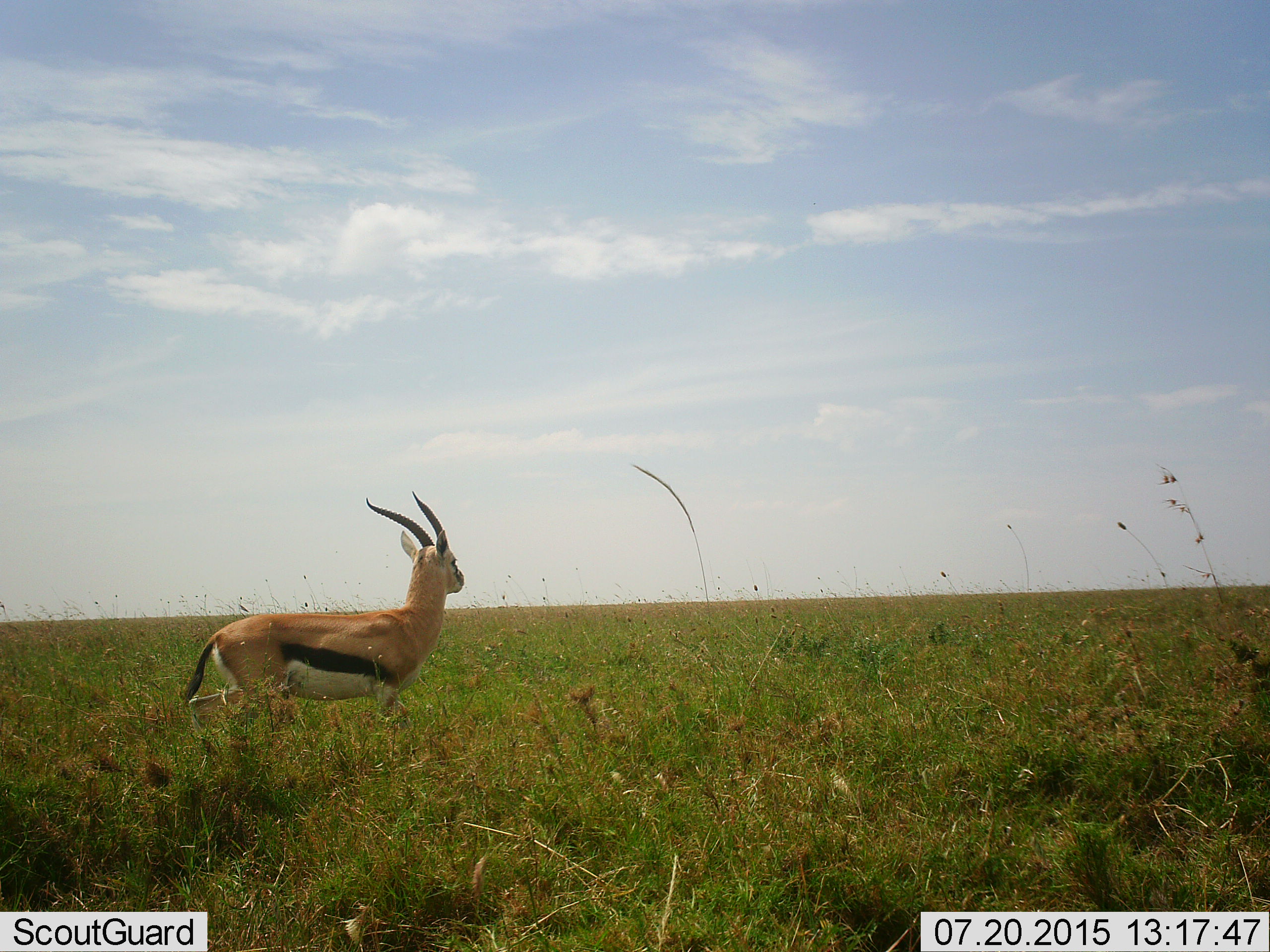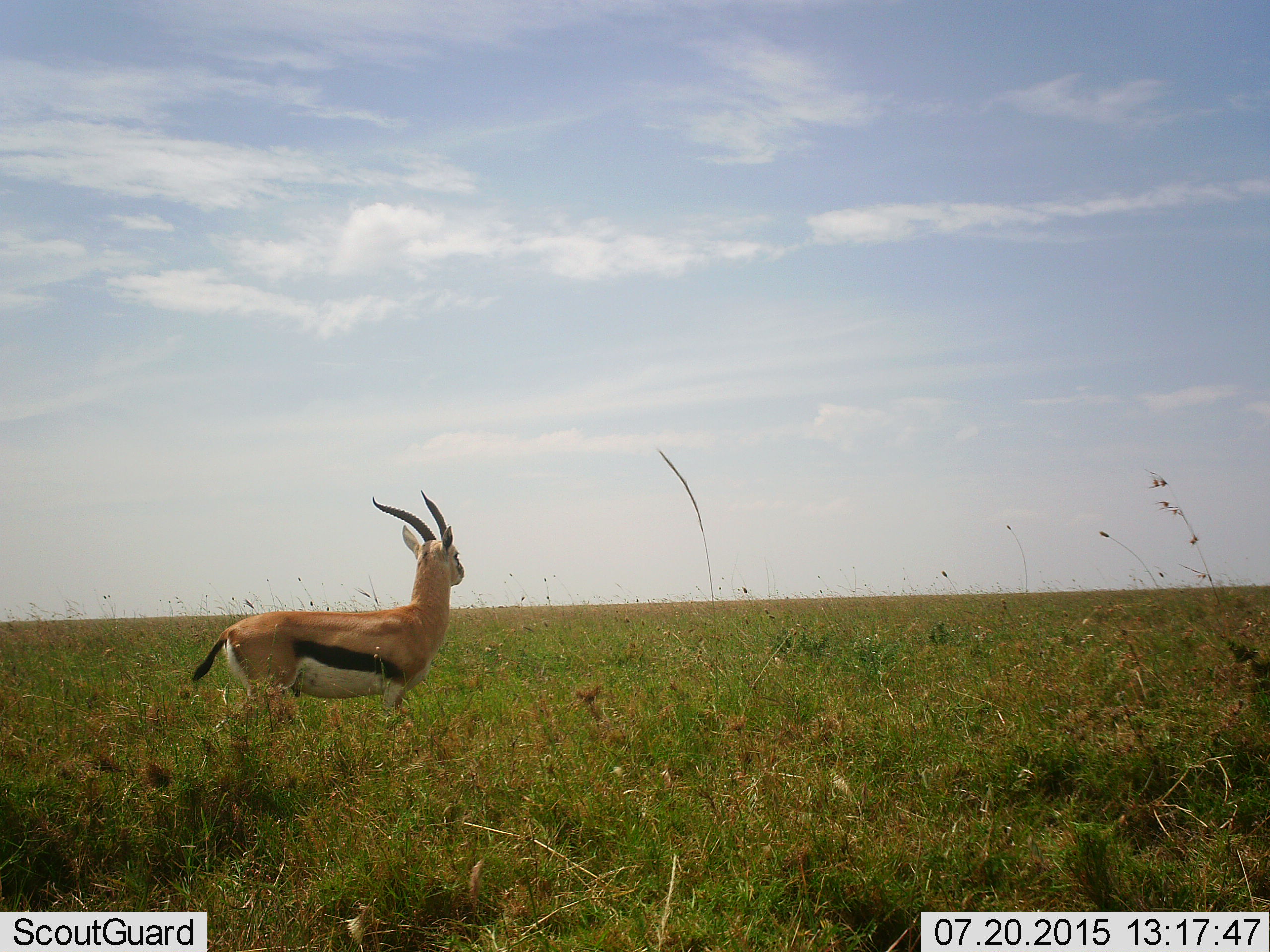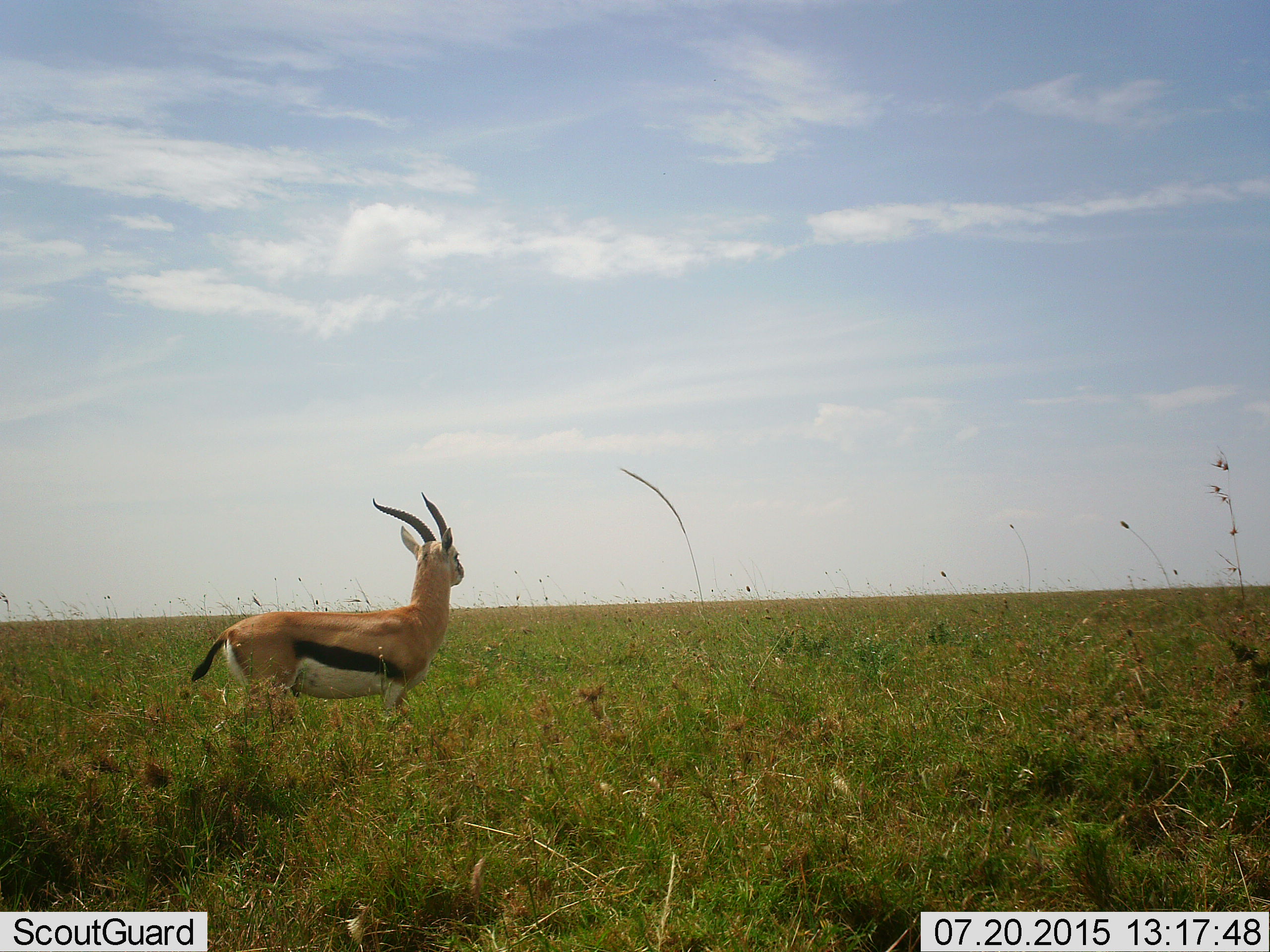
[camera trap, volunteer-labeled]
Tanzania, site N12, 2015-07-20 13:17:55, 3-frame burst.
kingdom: Animalia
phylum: Chordata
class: Mammalia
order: Artiodactyla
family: Bovidae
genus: Eudorcas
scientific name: Eudorcas thomsonii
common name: thomson's gazelle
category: gazellethomsons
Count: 1.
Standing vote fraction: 70%.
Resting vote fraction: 0%.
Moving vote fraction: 30%.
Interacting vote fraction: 0%.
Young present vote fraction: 0%.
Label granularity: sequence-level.